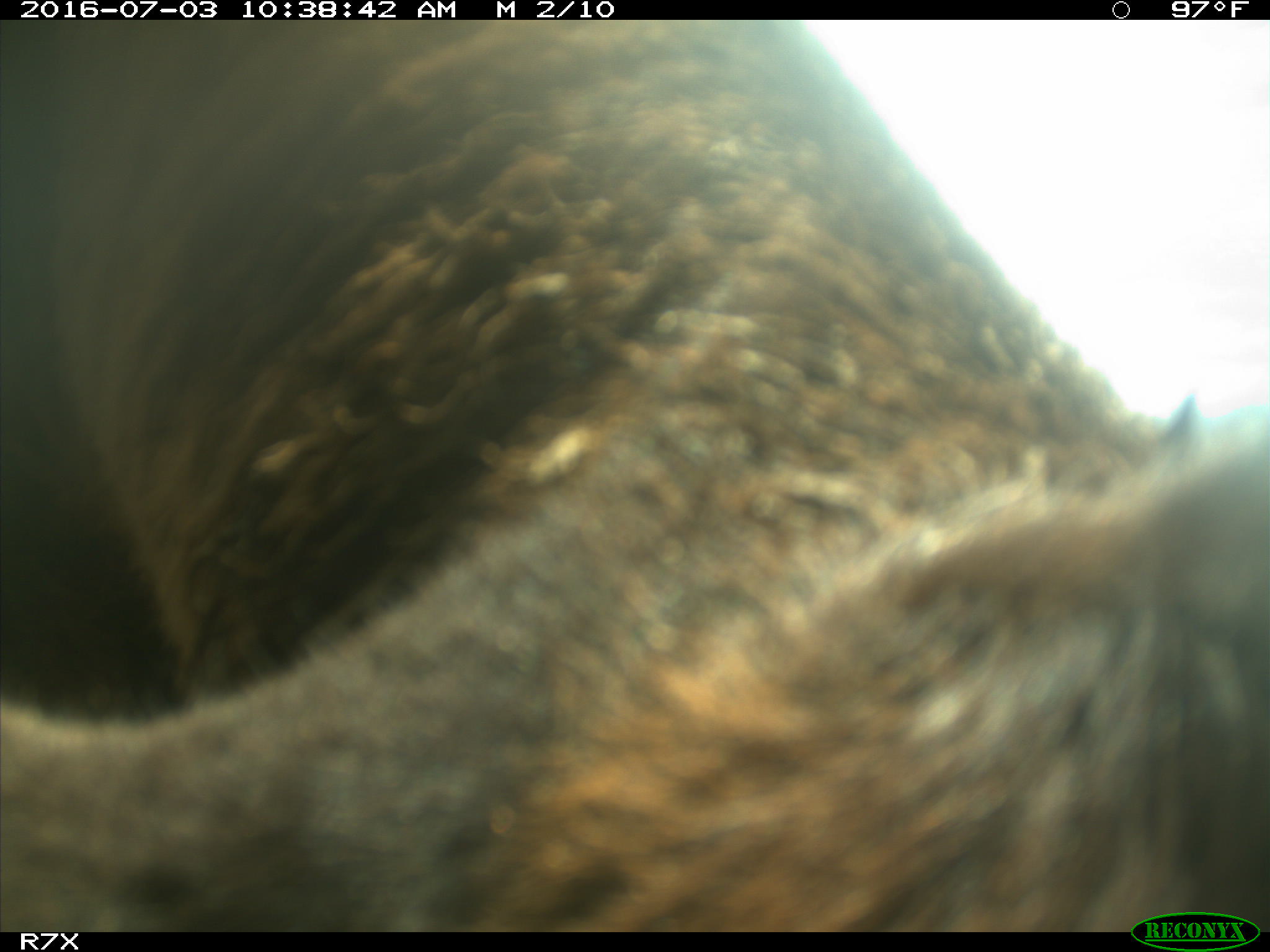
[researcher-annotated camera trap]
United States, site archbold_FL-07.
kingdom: Animalia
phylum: Chordata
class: Mammalia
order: Artiodactyla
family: Bovidae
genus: Bos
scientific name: Bos taurus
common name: domestic cow